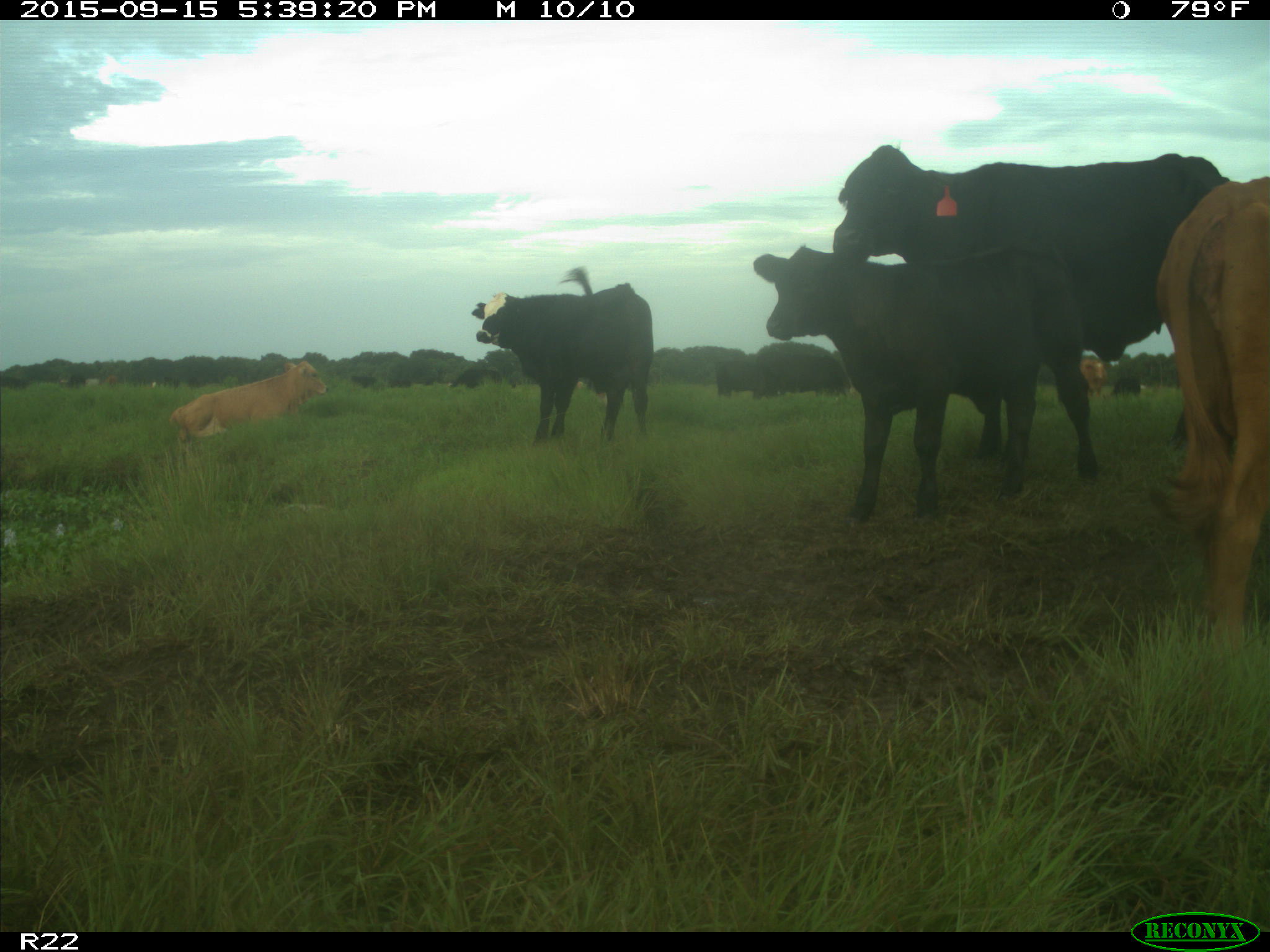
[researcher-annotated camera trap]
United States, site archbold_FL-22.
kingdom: Animalia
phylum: Chordata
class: Mammalia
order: Artiodactyla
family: Bovidae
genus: Bos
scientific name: Bos taurus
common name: domestic cow